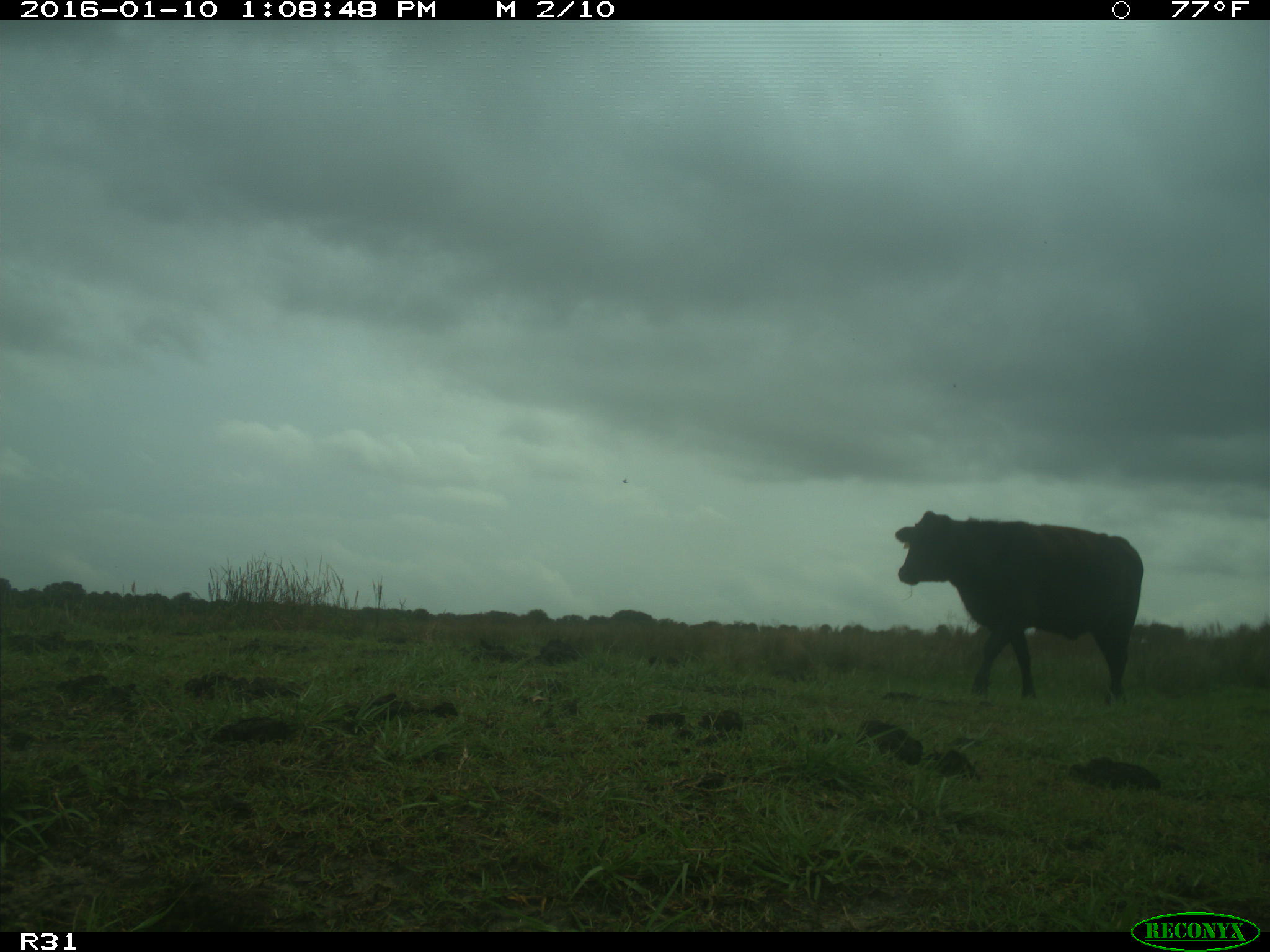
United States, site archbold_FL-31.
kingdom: Animalia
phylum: Chordata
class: Mammalia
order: Artiodactyla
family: Bovidae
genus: Bos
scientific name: Bos taurus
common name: domestic cow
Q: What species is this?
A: Bos taurus (domestic cow).